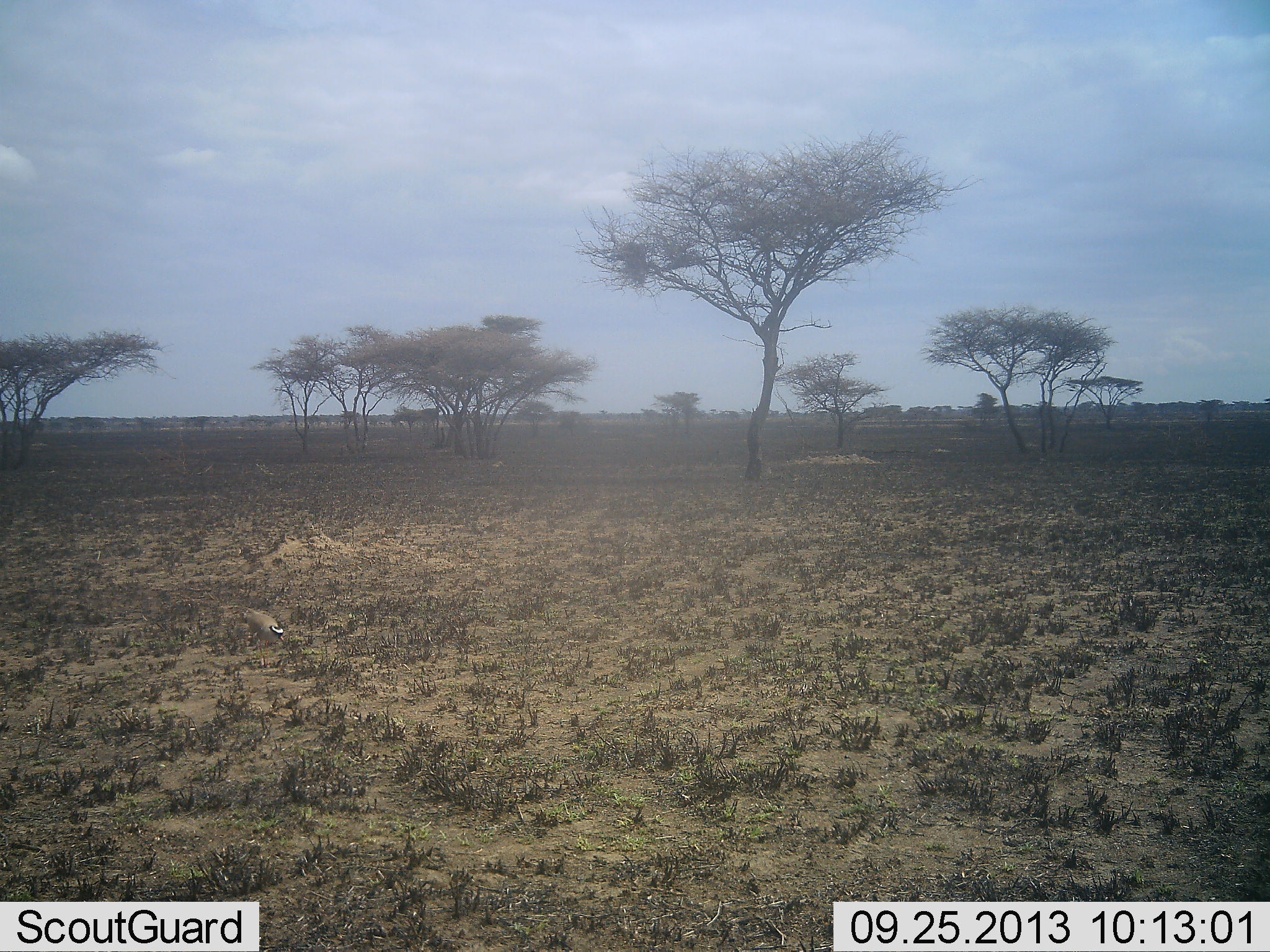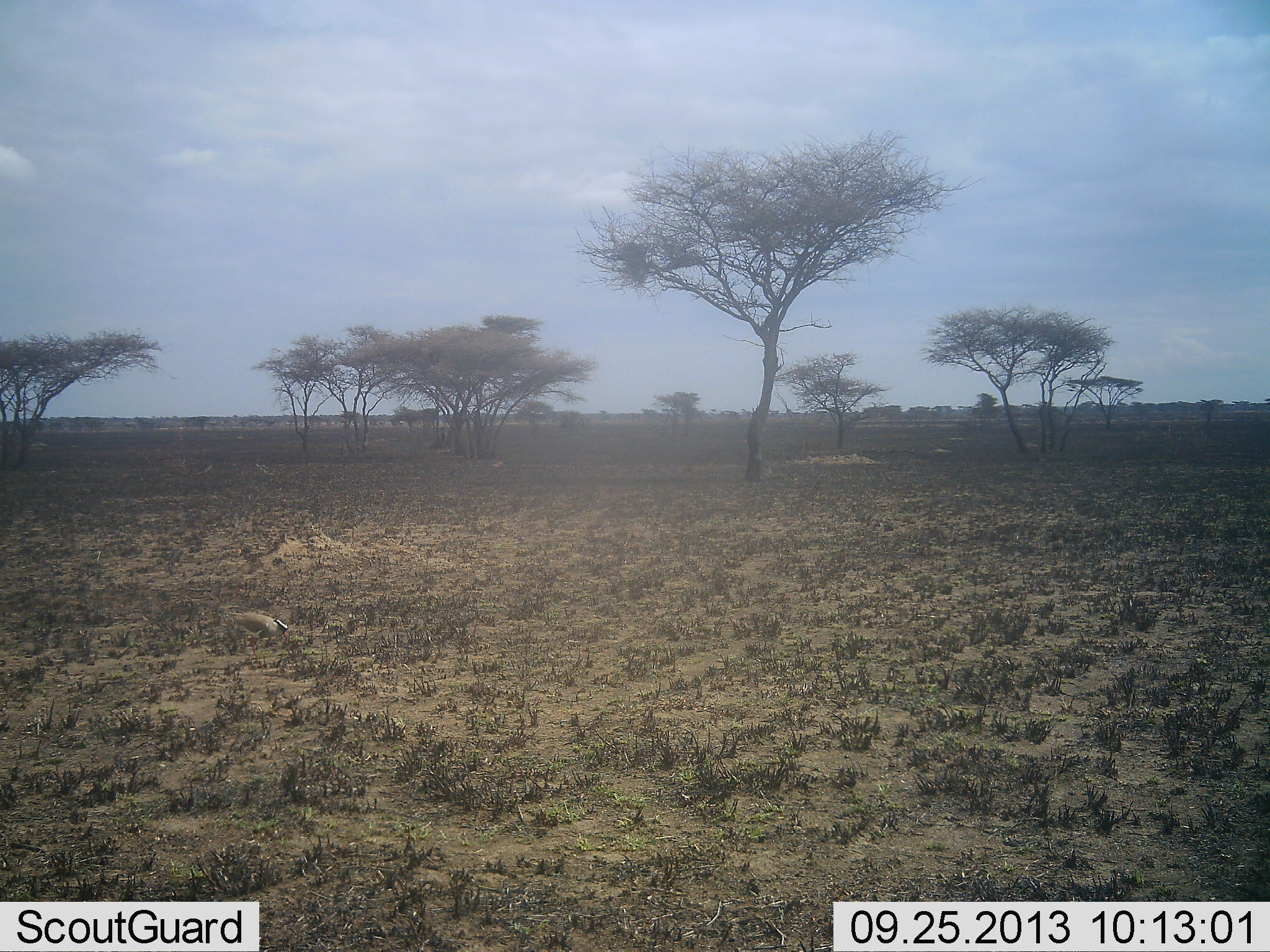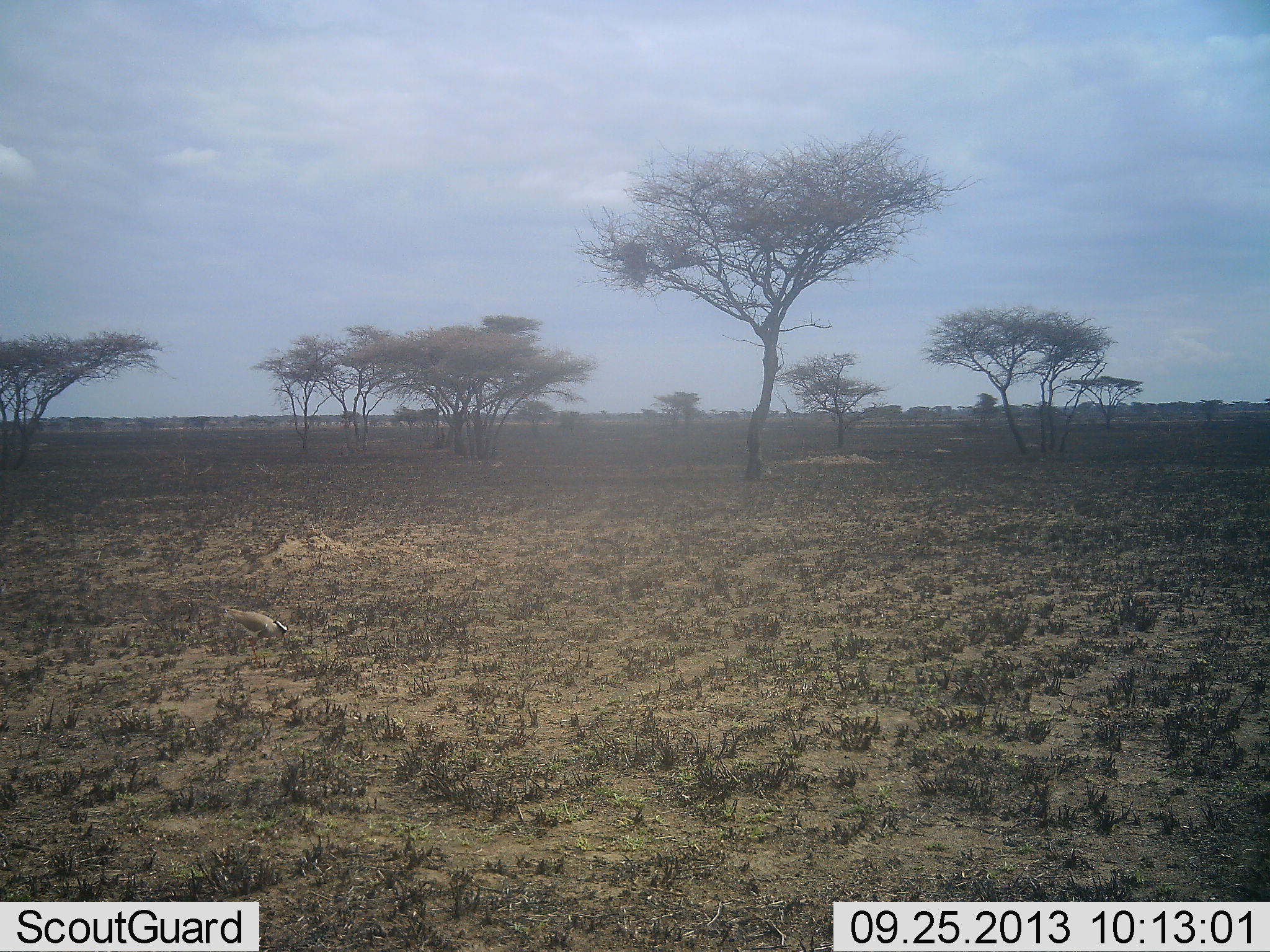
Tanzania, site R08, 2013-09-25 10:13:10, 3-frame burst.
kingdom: Animalia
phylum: Chordata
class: Aves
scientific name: Aves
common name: bird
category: otherbird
Otherbird (bird) (Aves), count 1. Behavior (volunteer vote fractions): standing 50%, resting 0%, moving 11%, interacting 0%. Young present (vote fraction): 0%. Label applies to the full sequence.